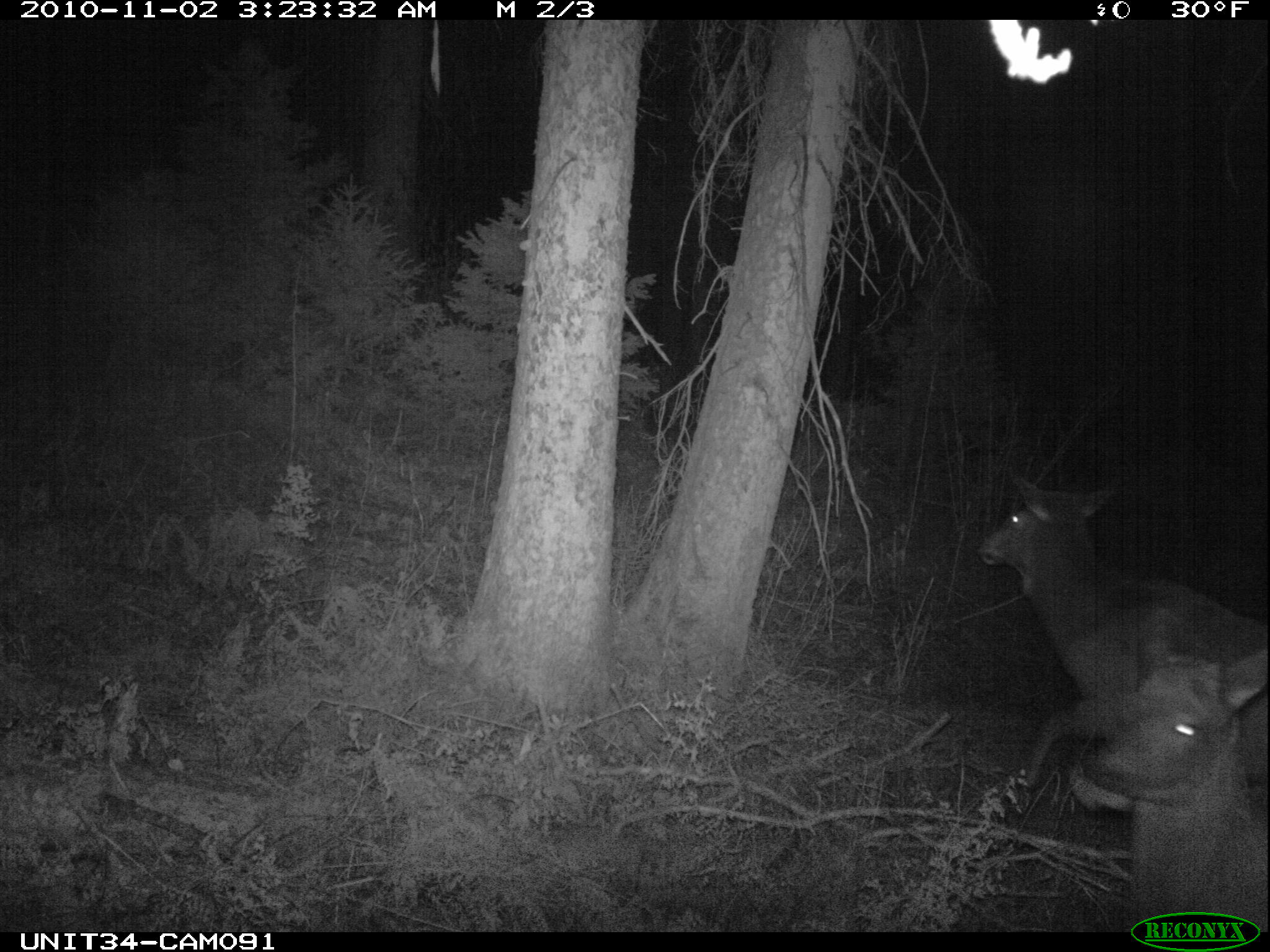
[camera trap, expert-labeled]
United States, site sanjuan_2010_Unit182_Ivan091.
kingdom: Animalia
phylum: Chordata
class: Mammalia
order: Artiodactyla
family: Cervidae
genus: Cervus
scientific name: Cervus elaphus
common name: red deer